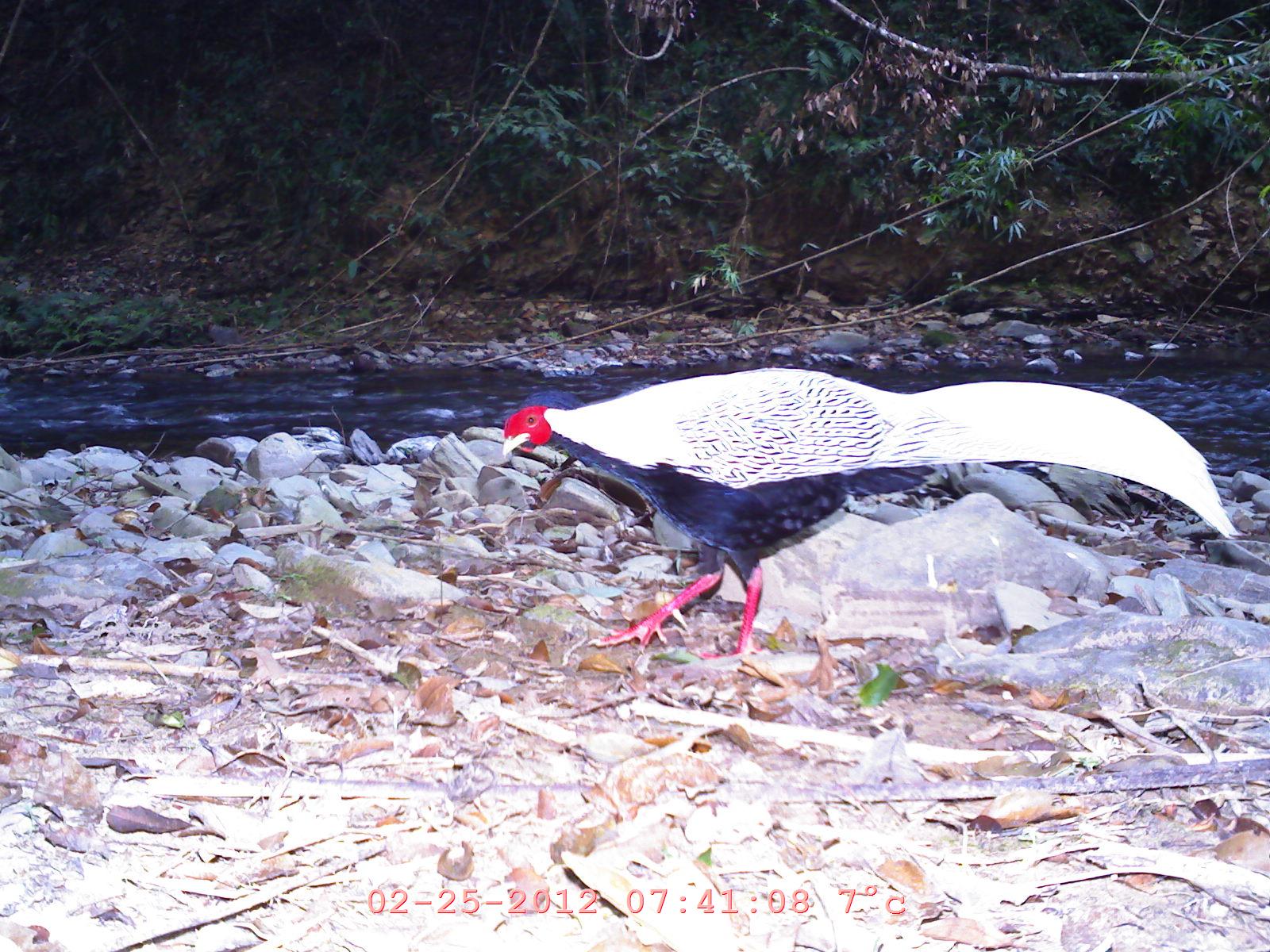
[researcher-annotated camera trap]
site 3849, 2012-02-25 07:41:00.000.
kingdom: Animalia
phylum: Chordata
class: Aves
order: Galliformes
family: Phasianidae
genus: Lophura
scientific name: Lophura nycthemera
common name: silver pheasant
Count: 1.